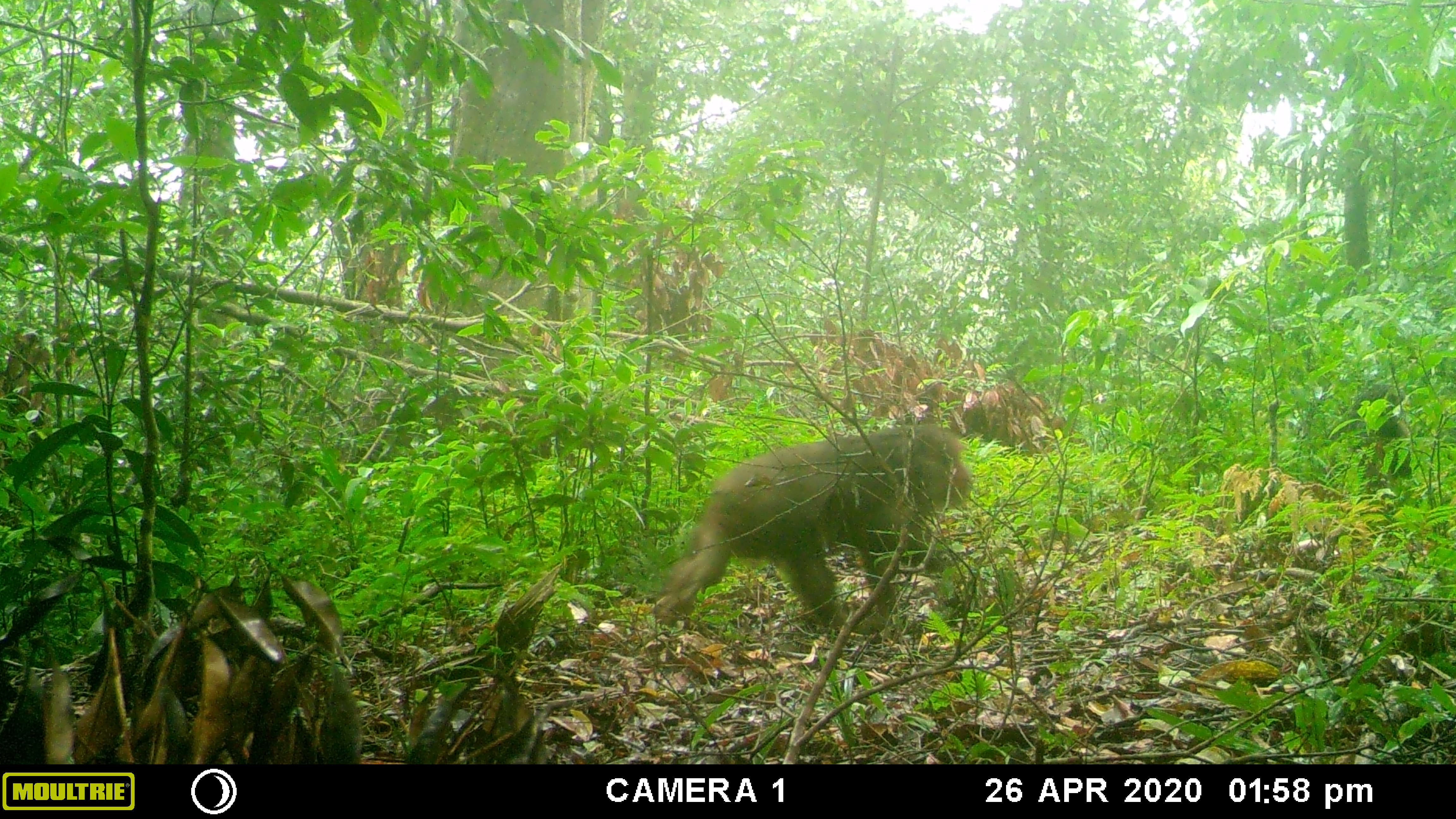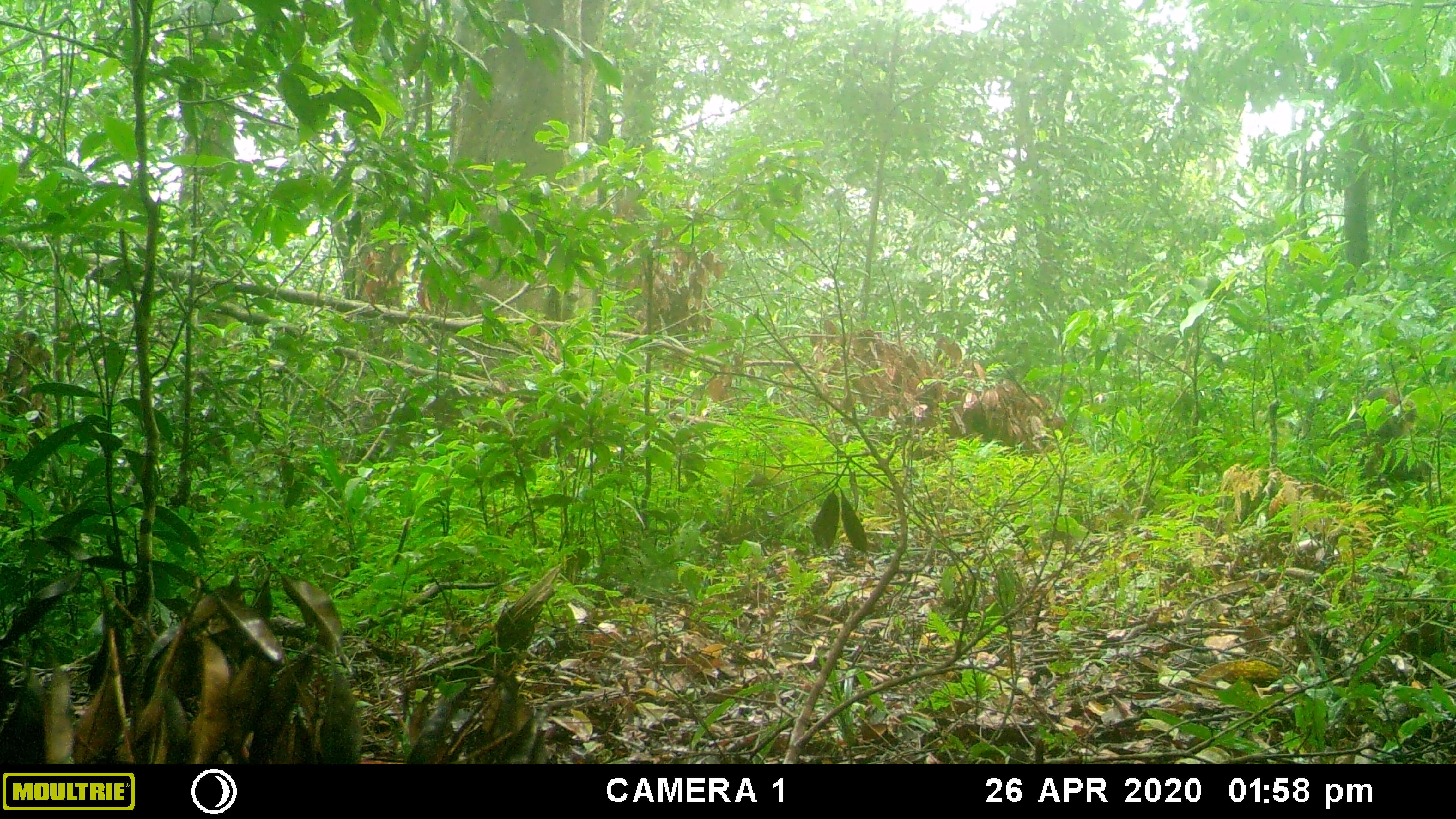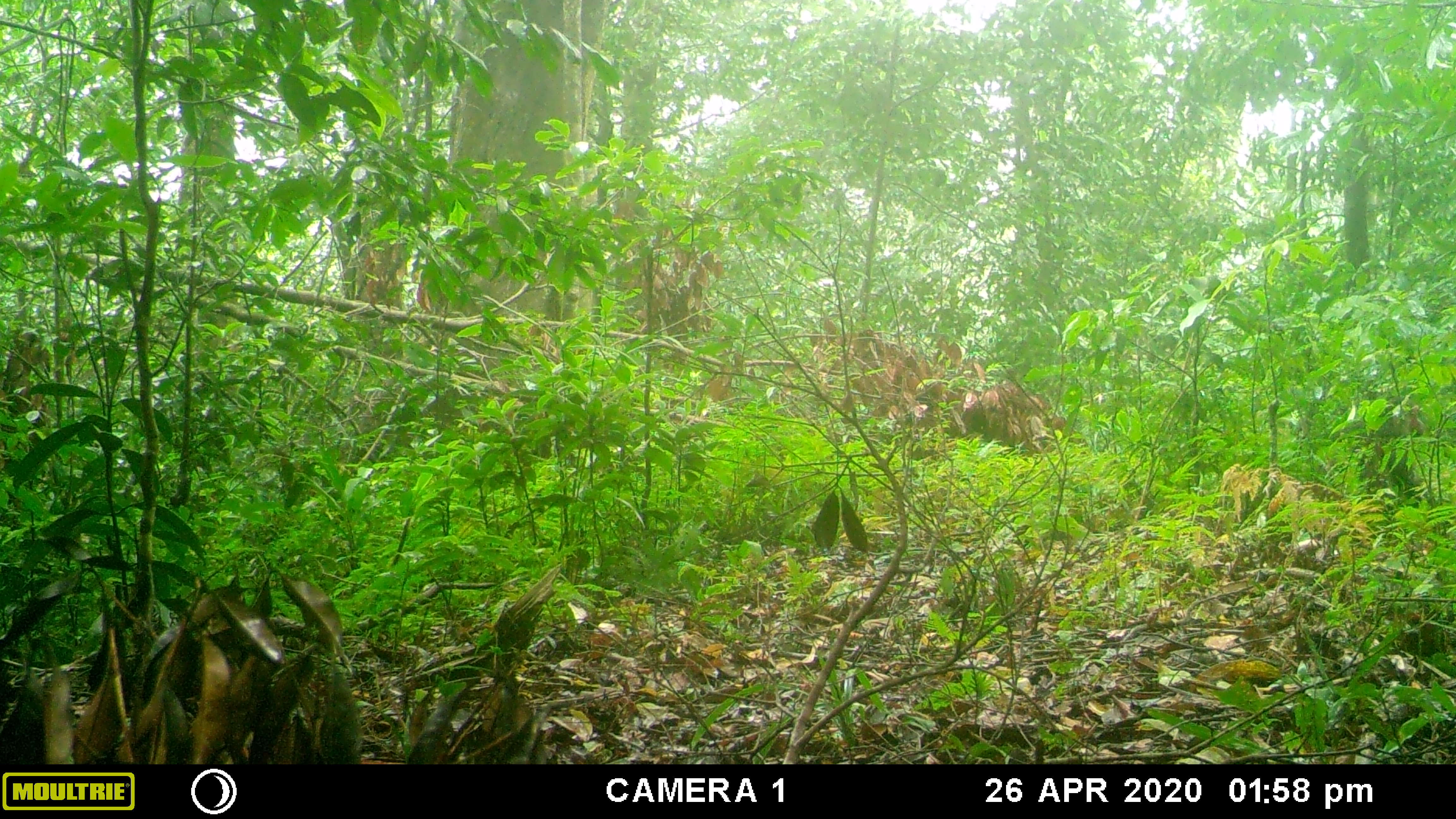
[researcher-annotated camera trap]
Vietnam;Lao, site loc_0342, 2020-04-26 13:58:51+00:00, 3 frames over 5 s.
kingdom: Animalia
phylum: Chordata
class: Mammalia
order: Primates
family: Cercopithecidae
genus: Macaca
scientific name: Macaca arctoides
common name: stump-tailed macaque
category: stump tailed macaque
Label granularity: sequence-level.